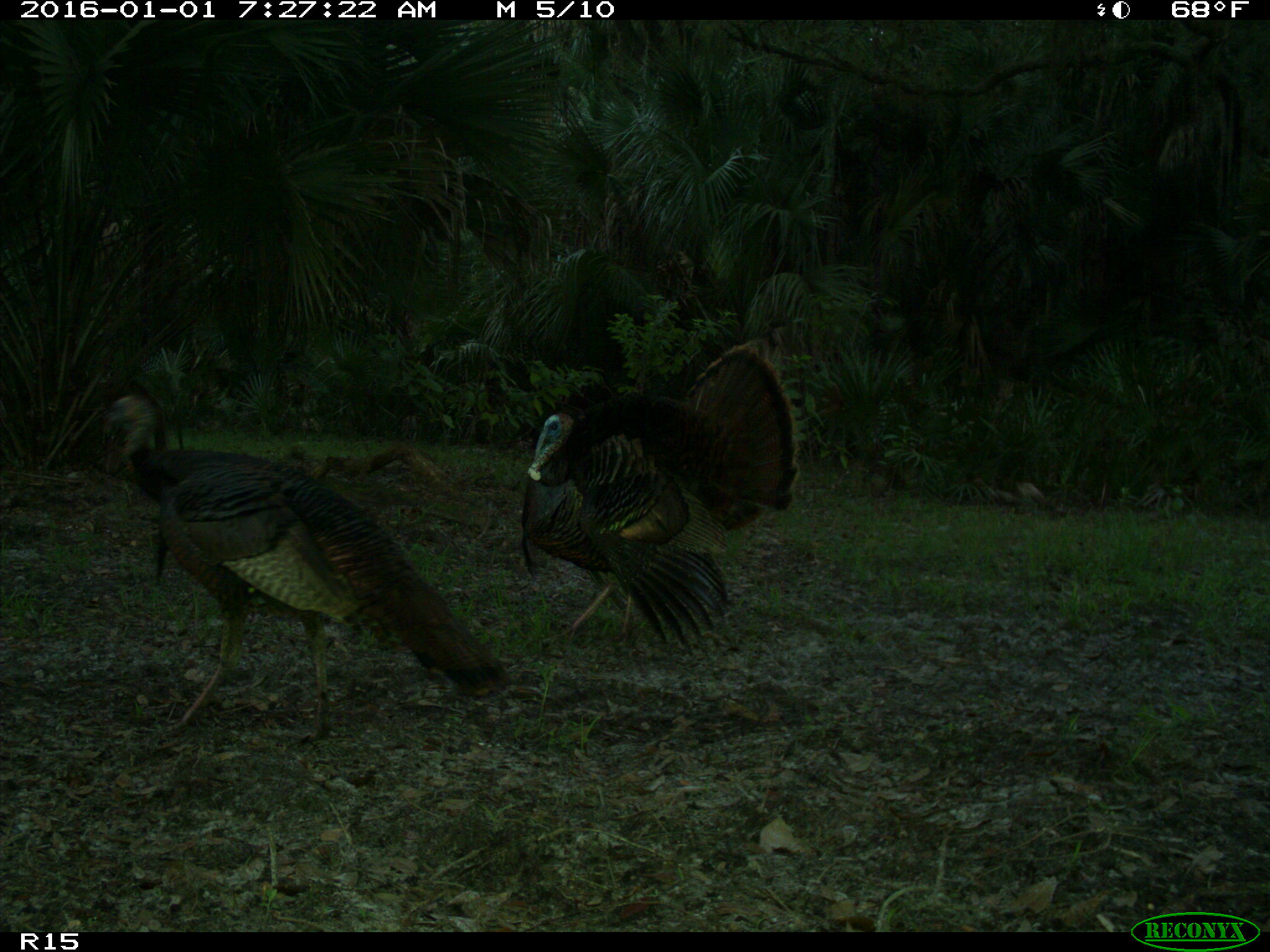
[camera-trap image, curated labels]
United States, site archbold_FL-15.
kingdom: Animalia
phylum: Chordata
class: Aves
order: Galliformes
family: Phasianidae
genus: Meleagris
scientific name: Meleagris gallopavo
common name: wild turkey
Meleagris gallopavo (wild turkey).